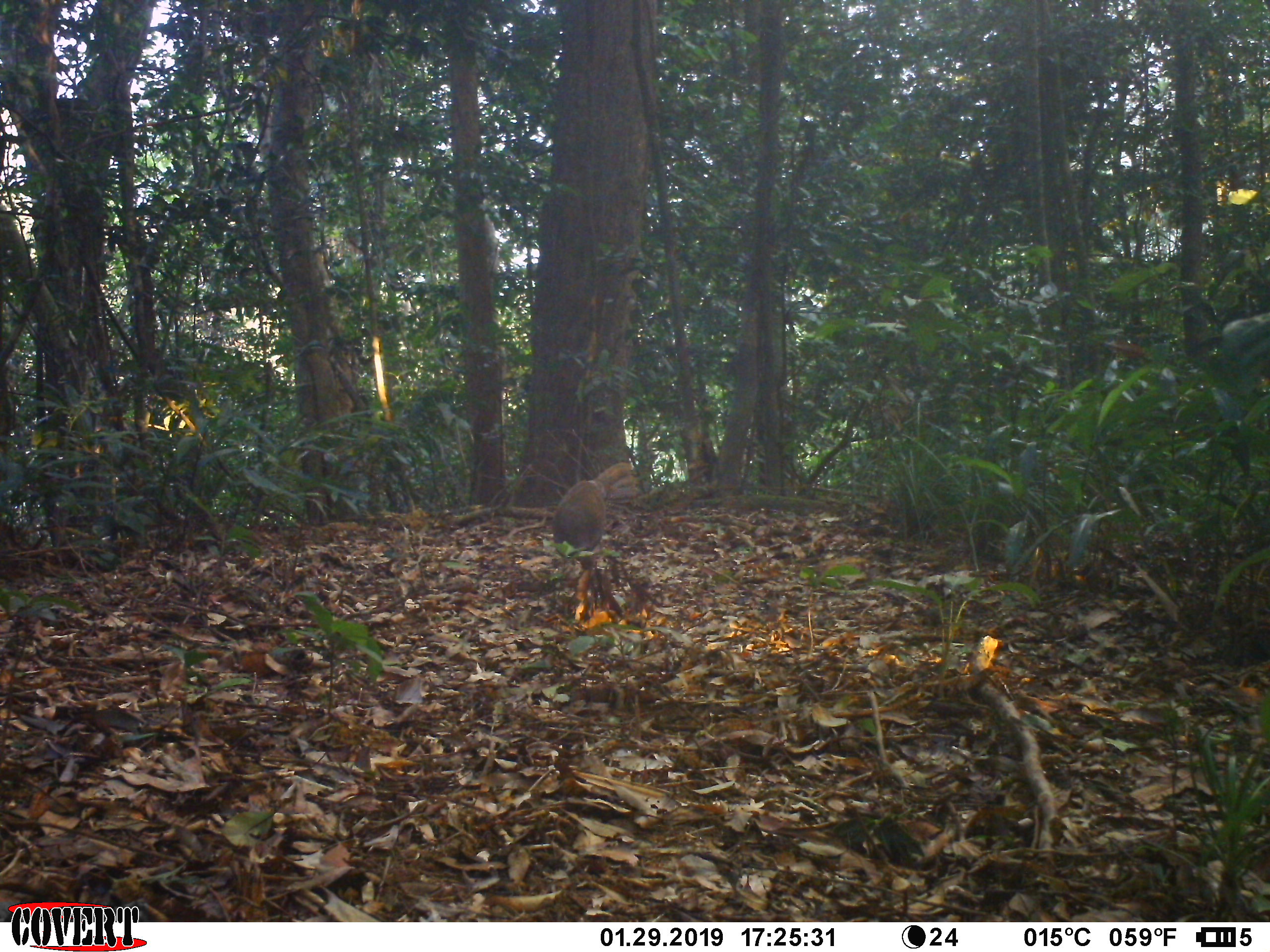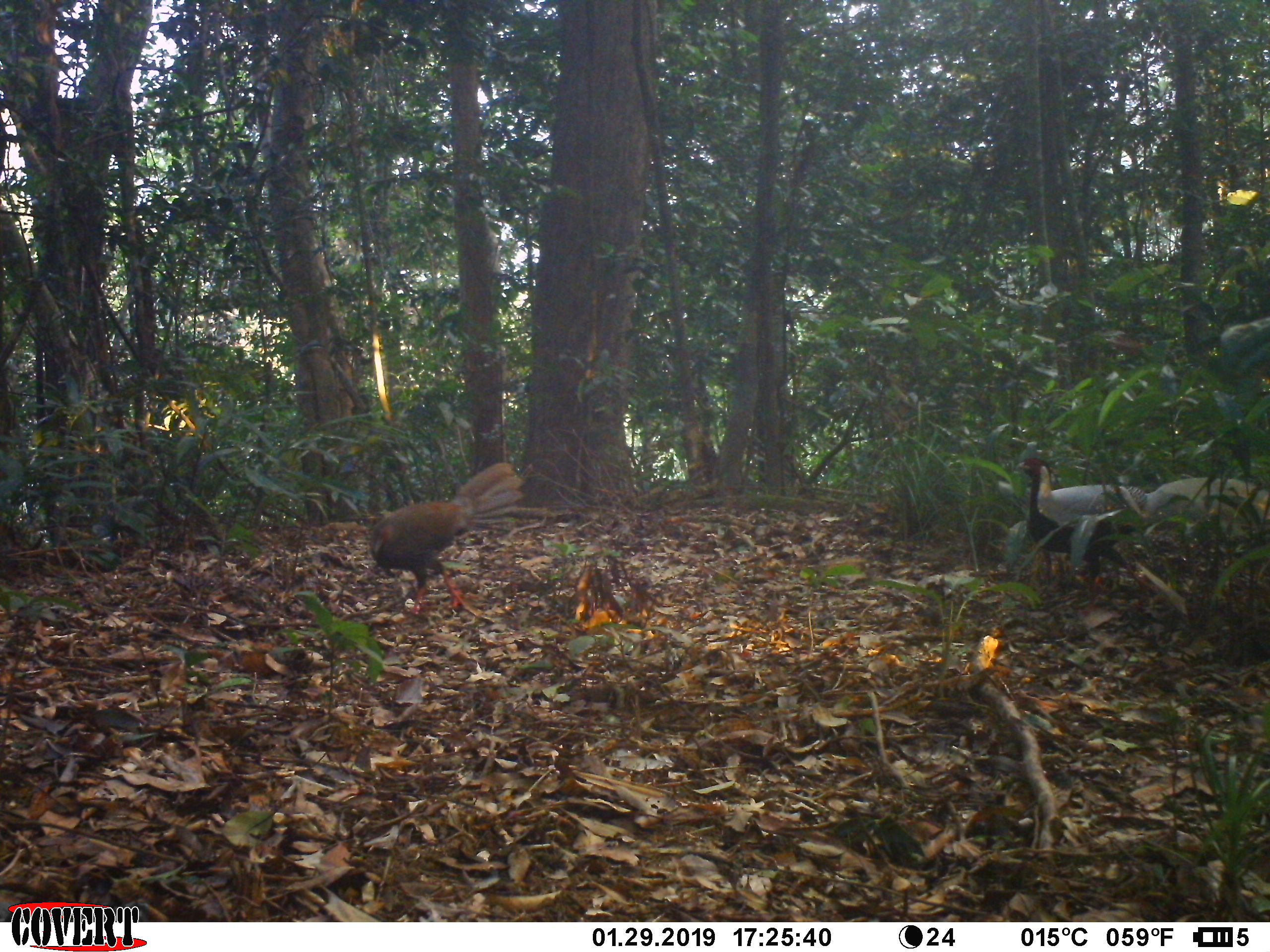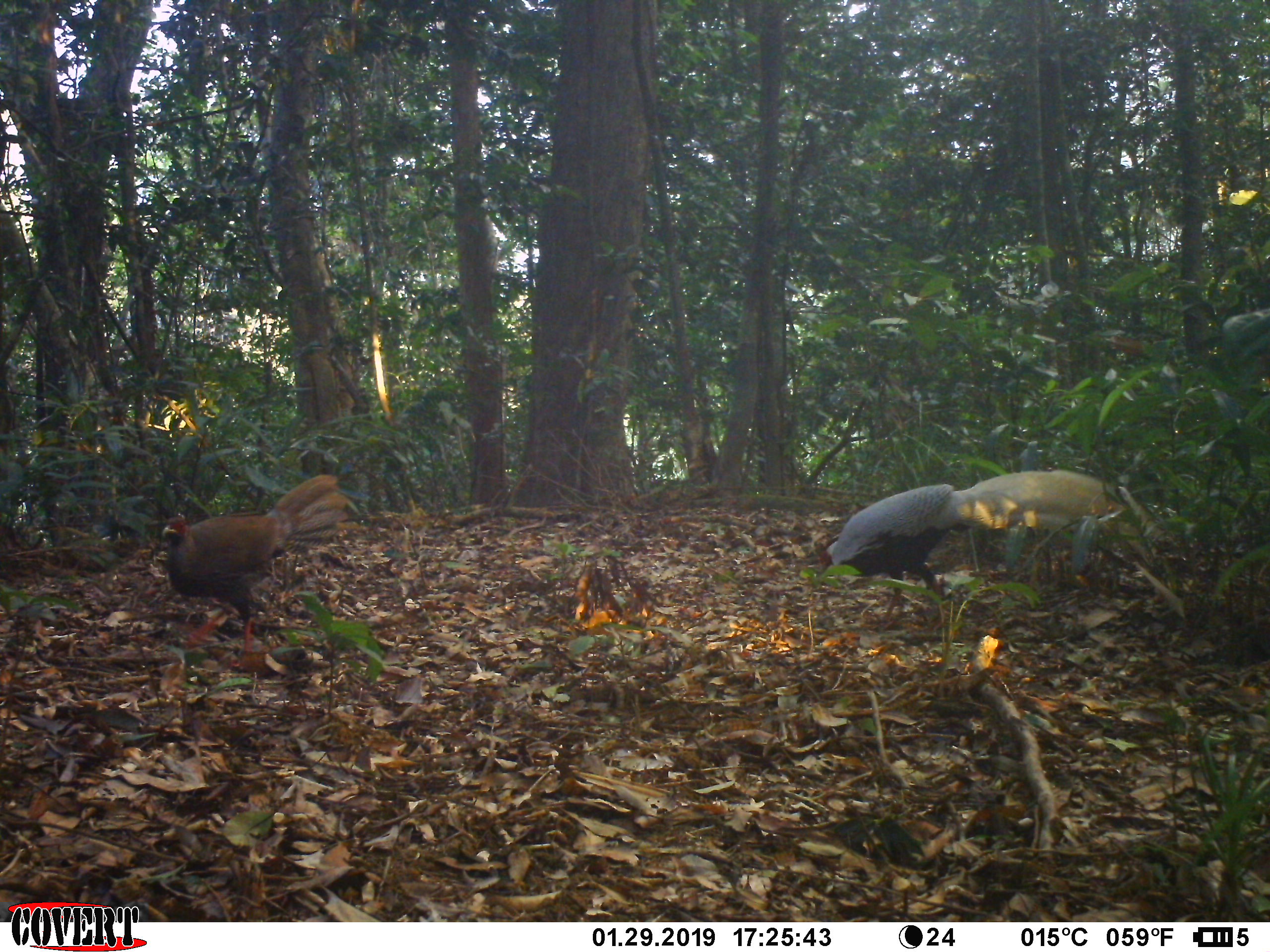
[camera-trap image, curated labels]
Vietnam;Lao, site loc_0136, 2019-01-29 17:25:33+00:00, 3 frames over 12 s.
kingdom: Animalia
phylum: Chordata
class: Aves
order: Galliformes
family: Phasianidae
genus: Lophura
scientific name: Lophura nycthemera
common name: silver pheasant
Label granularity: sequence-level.